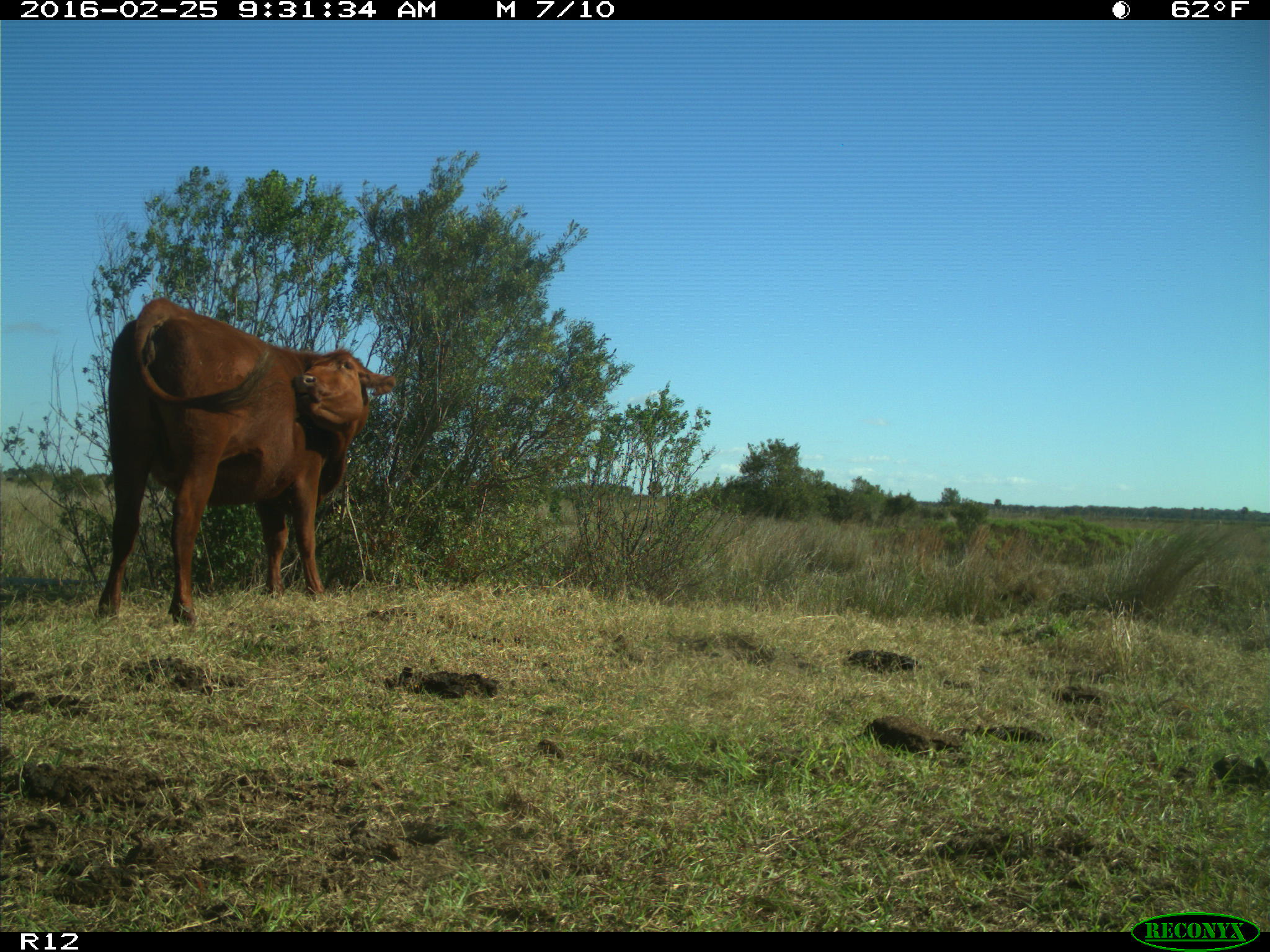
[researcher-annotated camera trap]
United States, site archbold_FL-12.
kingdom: Animalia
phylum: Chordata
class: Mammalia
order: Artiodactyla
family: Bovidae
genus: Bos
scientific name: Bos taurus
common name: domestic cow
Bos taurus (domestic cow).